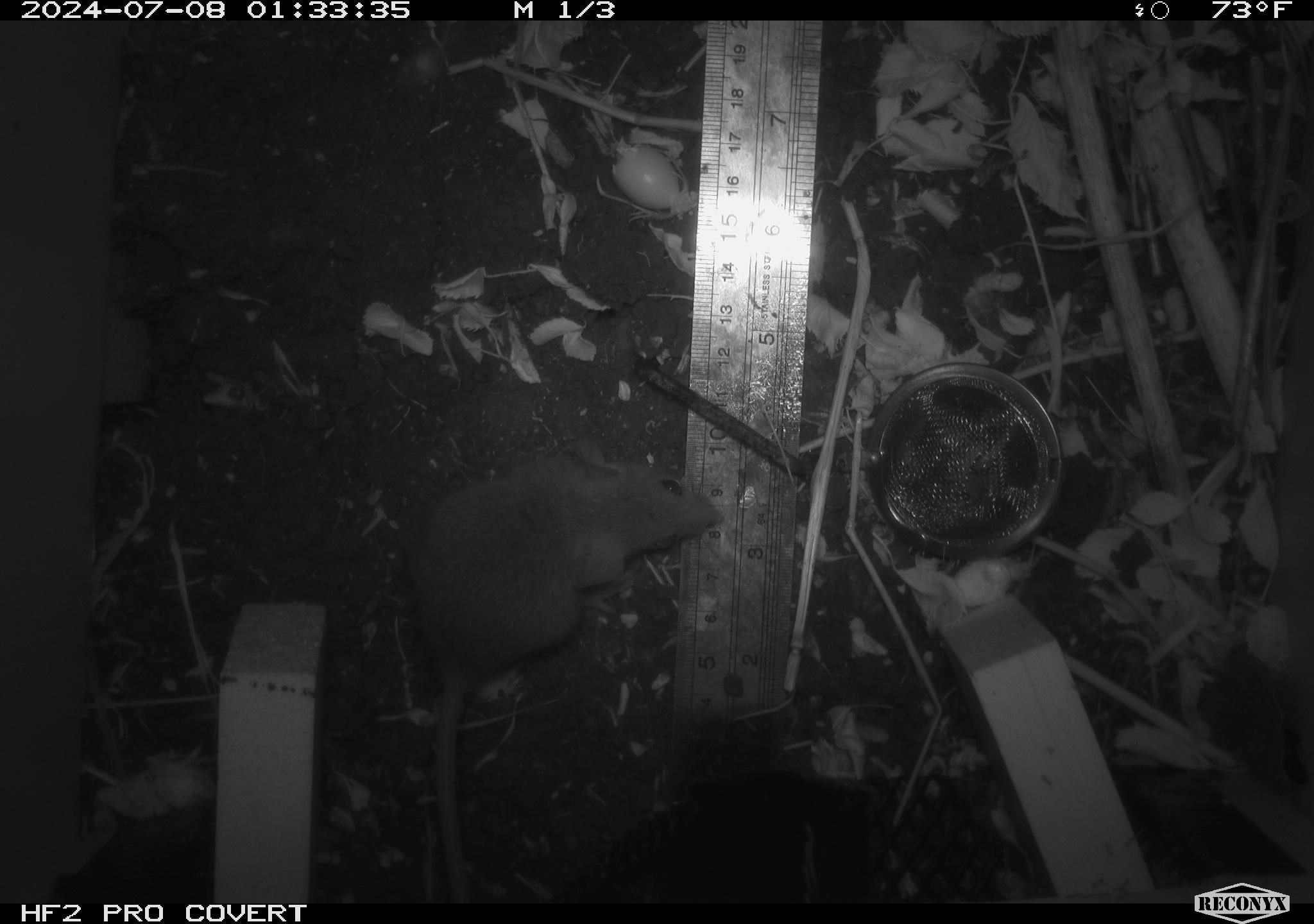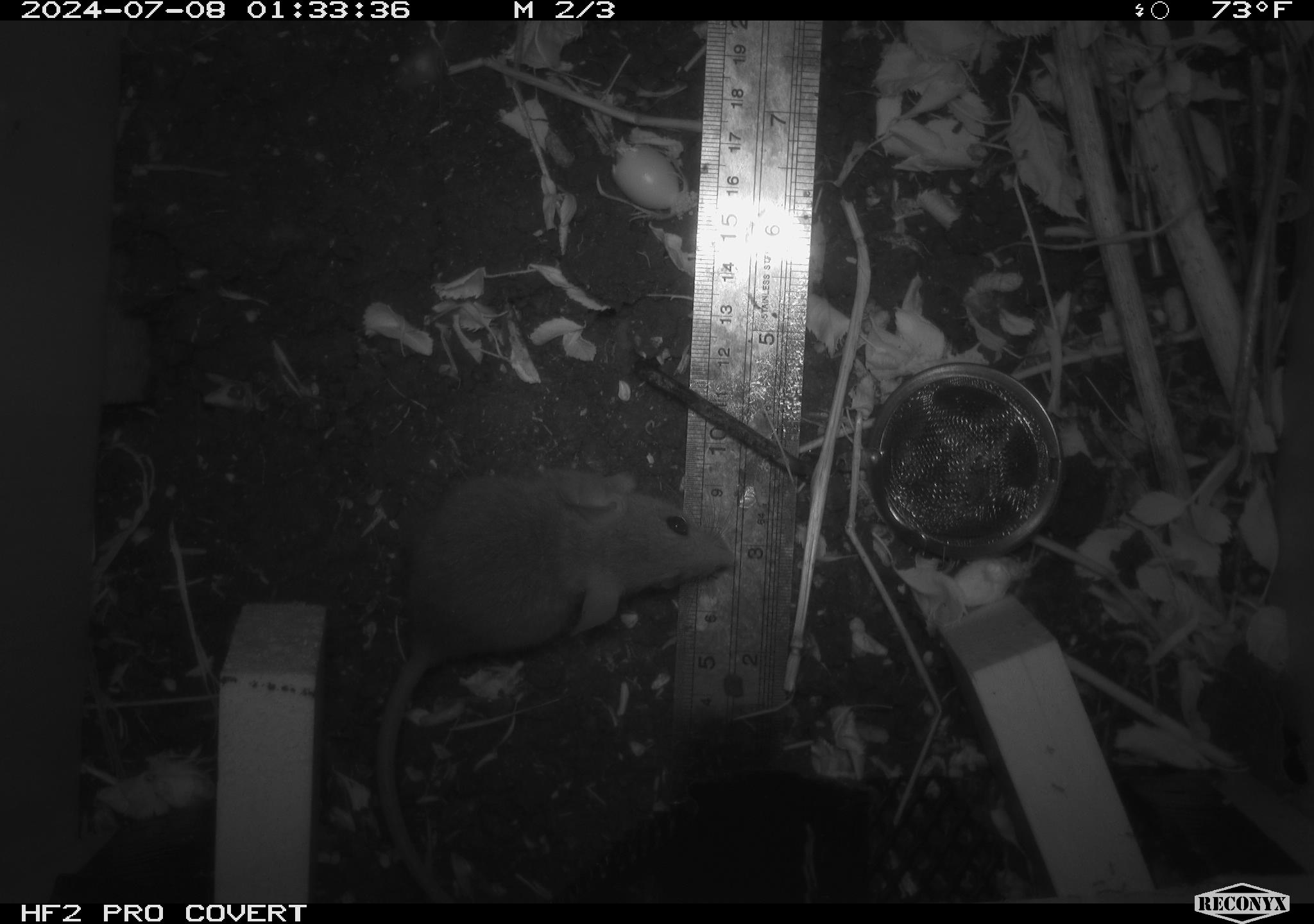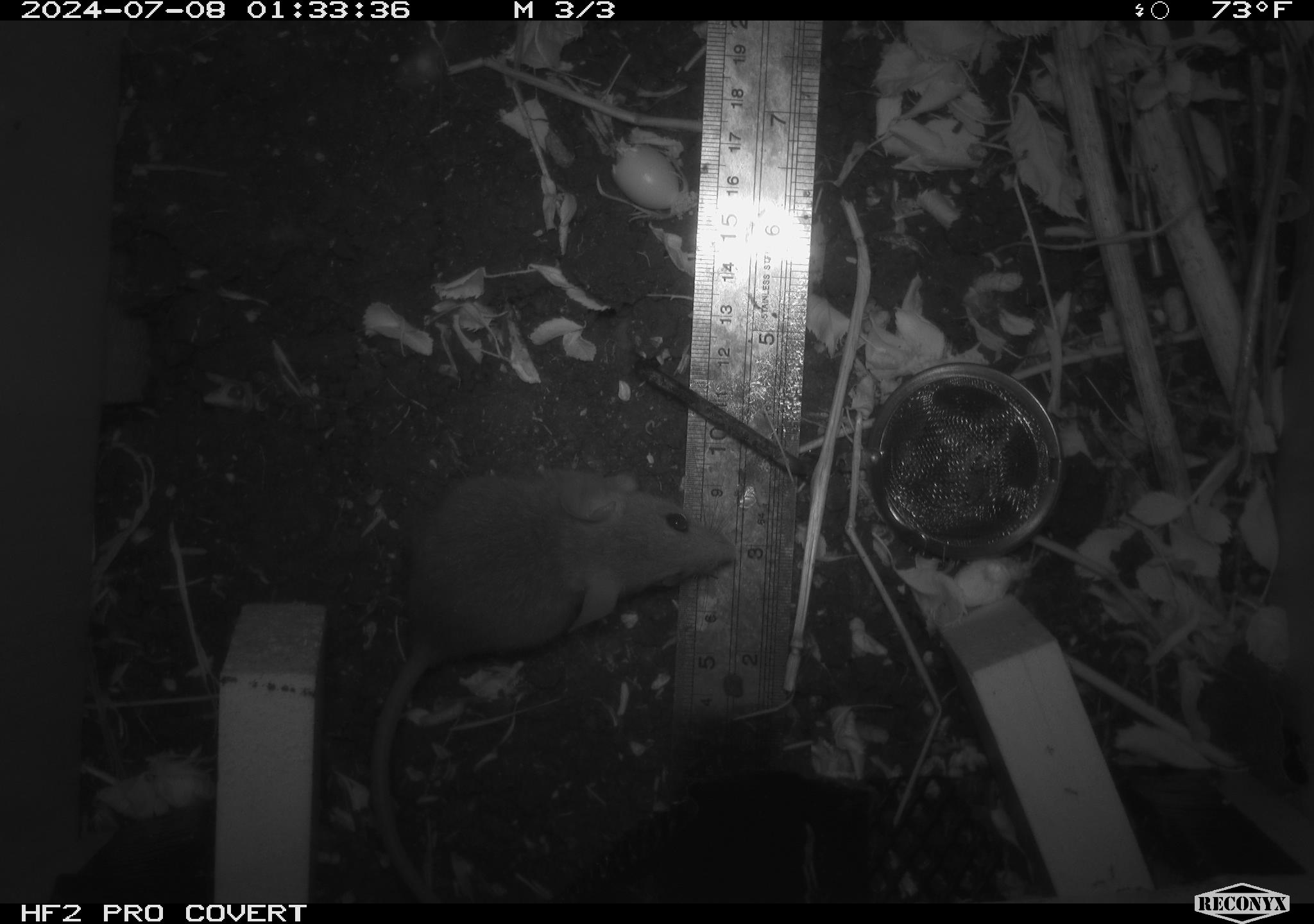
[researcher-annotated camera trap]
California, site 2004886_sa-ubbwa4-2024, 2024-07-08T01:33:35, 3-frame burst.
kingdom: Animalia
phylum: Chordata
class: Mammalia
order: Rodentia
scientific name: Rodentia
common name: woodrat or rat or mouse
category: woodrat or rat or mouse species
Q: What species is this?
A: Woodrat or rat or mouse species (woodrat or rat or mouse) (Rodentia).